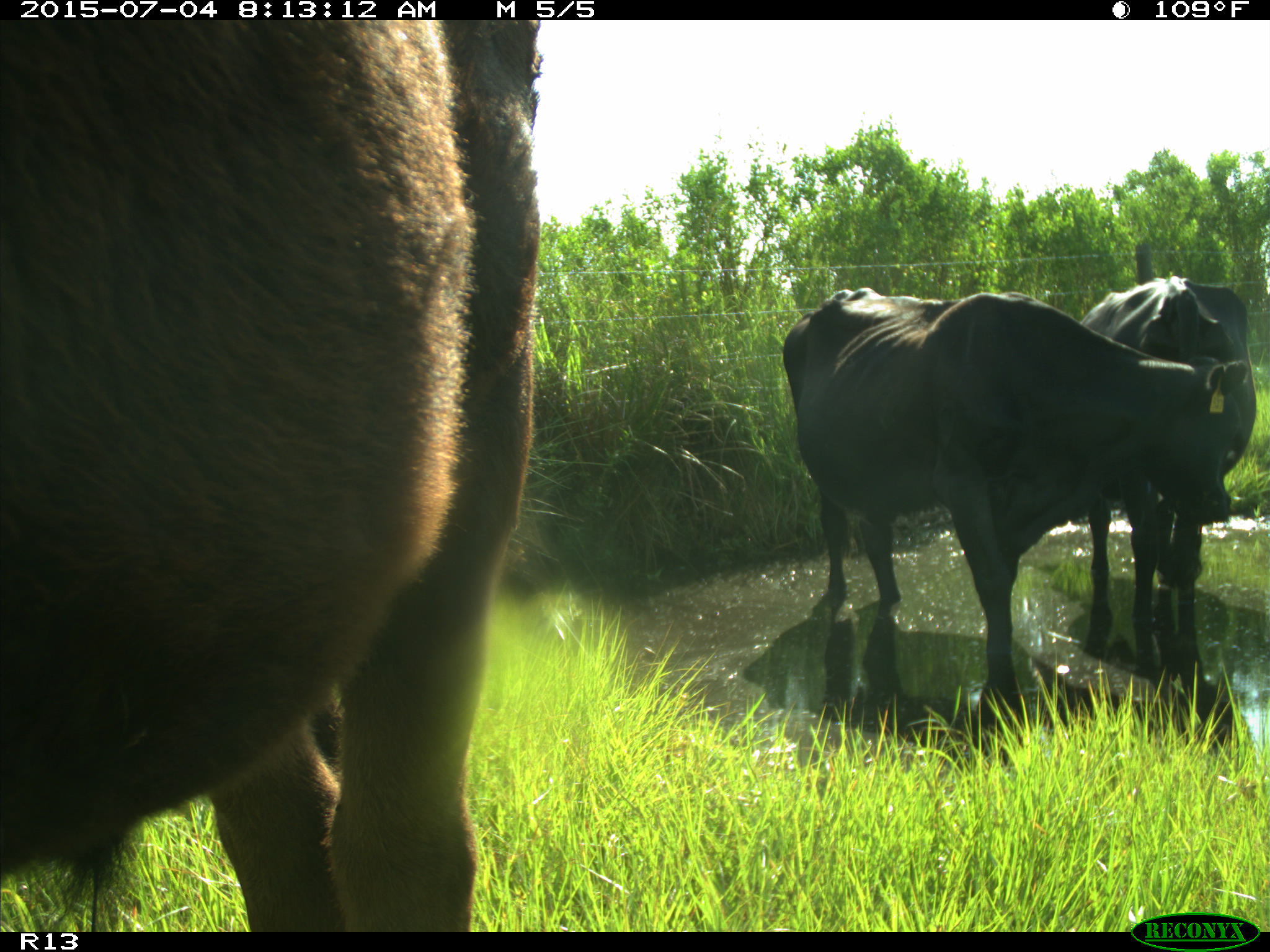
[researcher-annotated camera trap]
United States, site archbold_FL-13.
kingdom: Animalia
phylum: Chordata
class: Mammalia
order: Artiodactyla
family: Bovidae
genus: Bos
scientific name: Bos taurus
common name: domestic cow